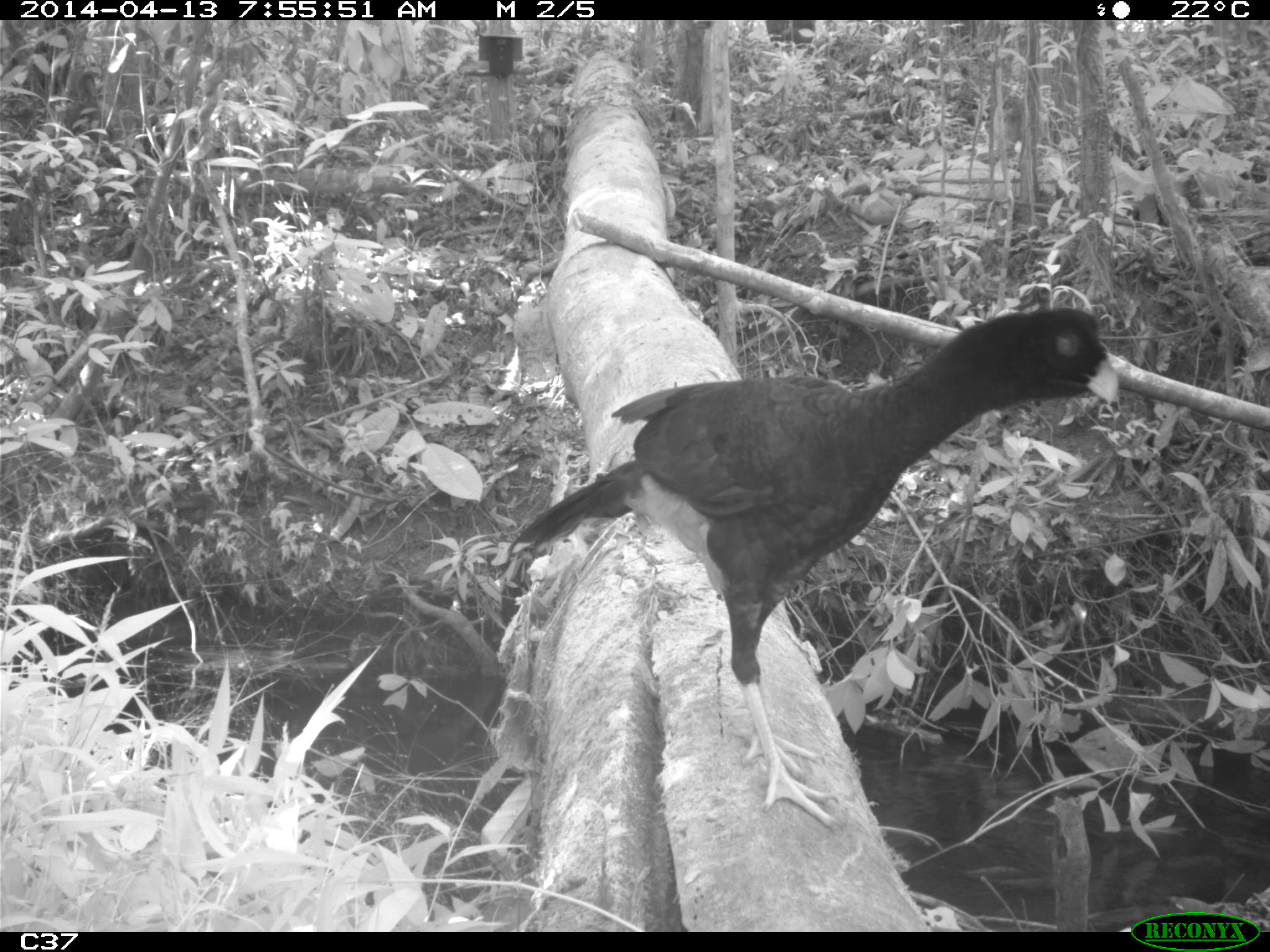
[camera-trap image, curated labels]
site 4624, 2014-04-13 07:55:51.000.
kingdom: Animalia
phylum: Chordata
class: Aves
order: Galliformes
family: Cracidae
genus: Mitu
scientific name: Mitu tomentosum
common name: crestless curassow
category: mitu tomentosa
Mitu tomentosa (crestless curassow) (Mitu tomentosum), count 1, age adult.